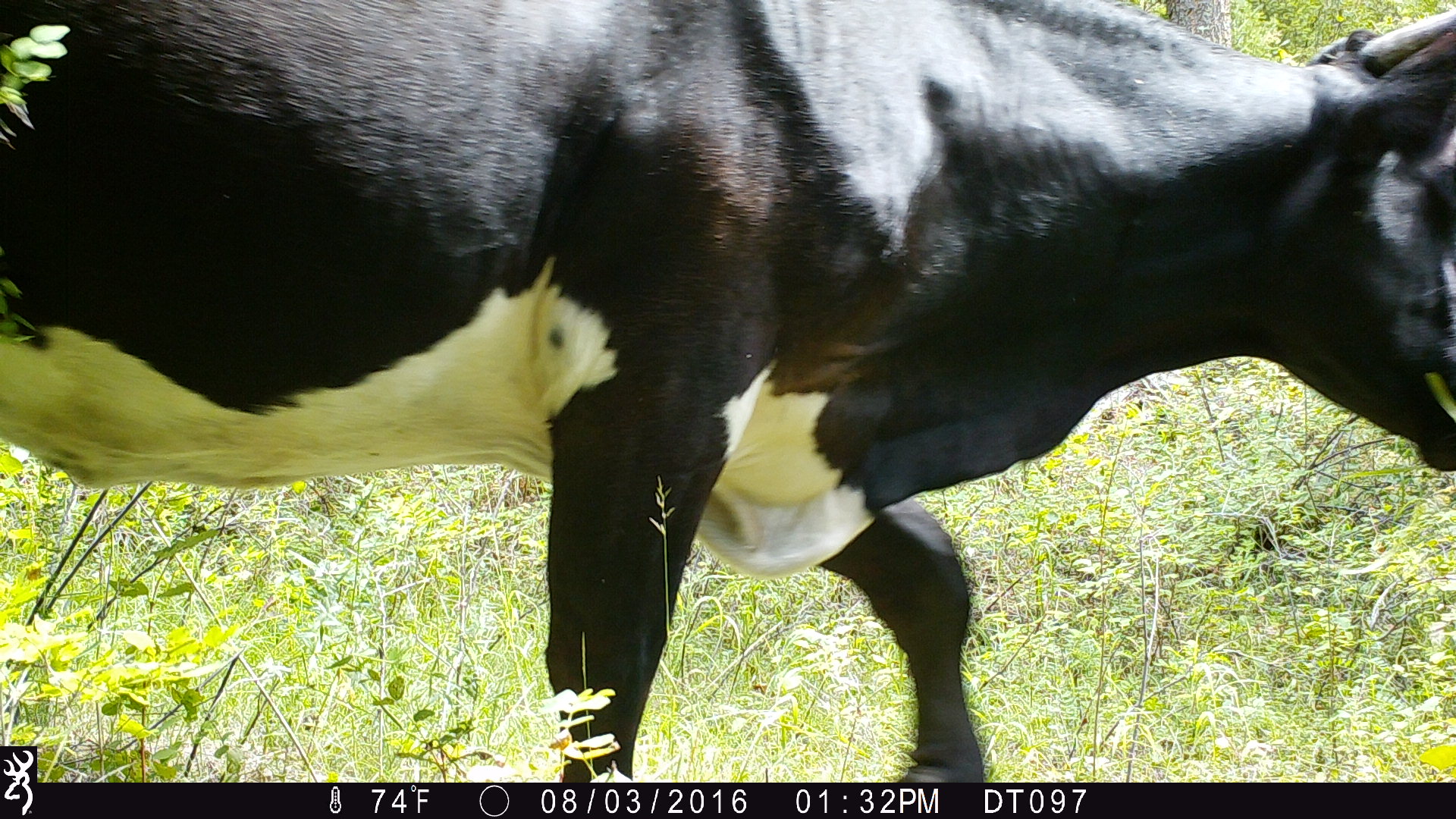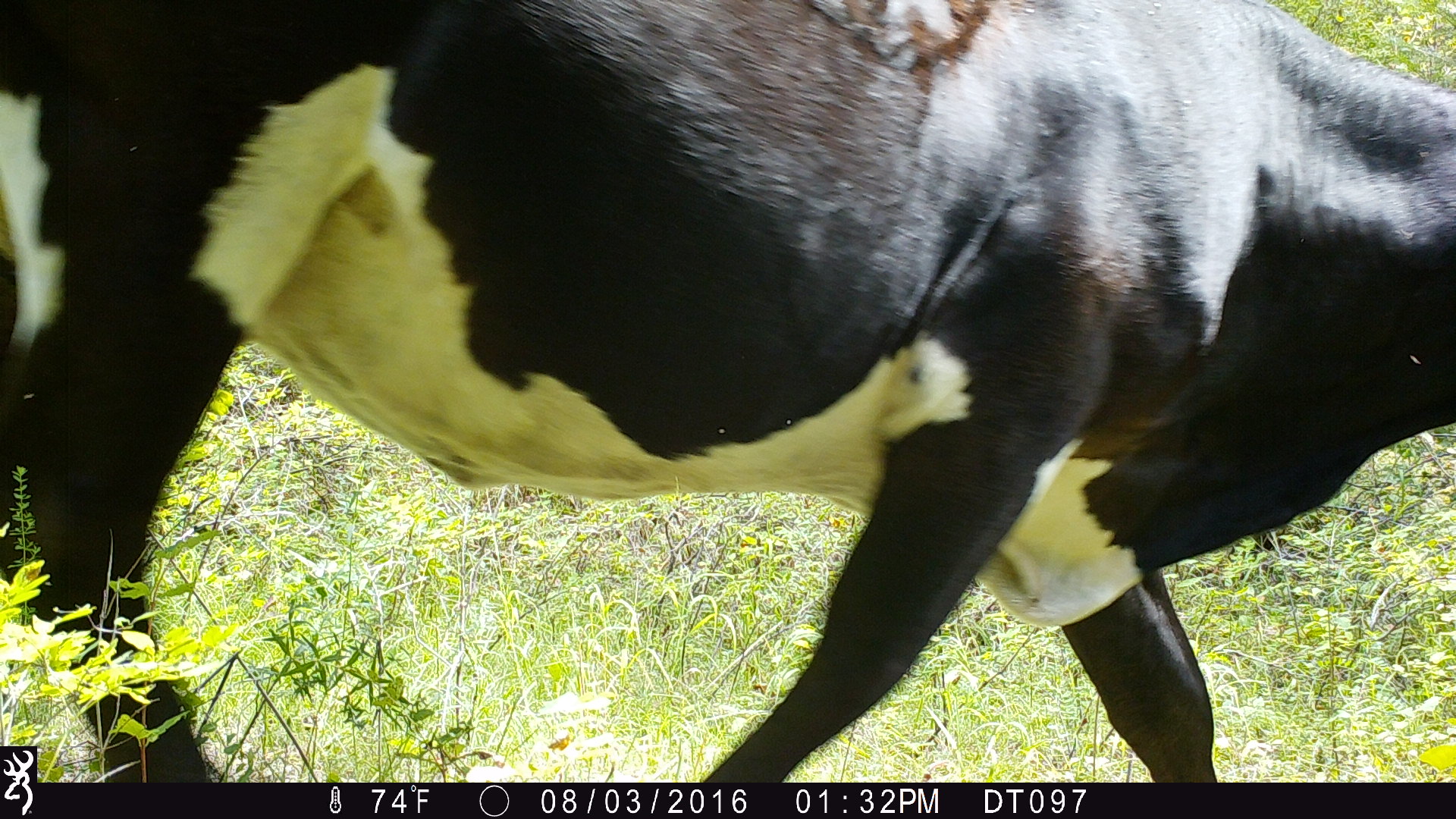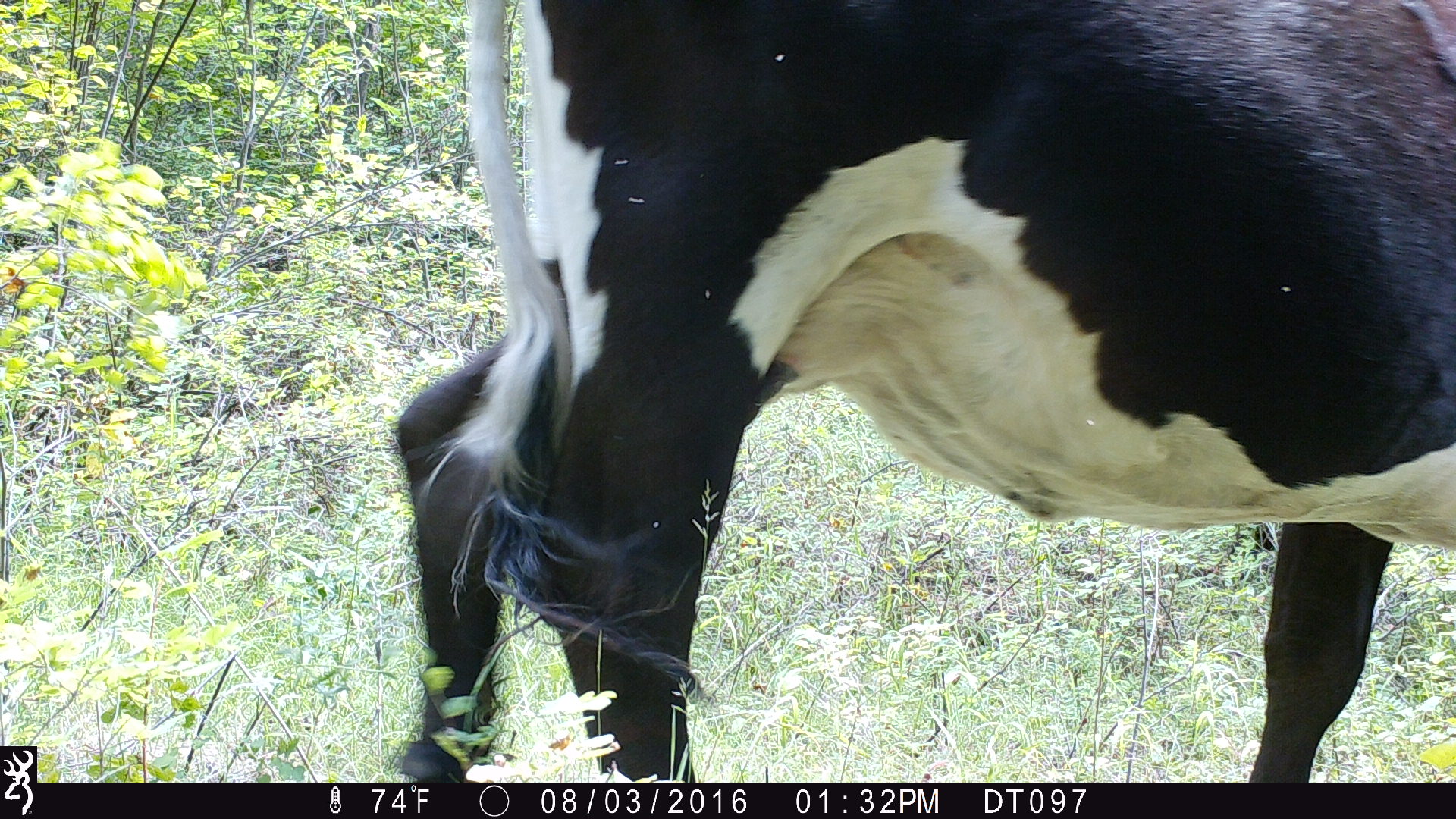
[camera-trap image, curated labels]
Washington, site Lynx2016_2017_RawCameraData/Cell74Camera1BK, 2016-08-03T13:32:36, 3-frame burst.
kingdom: Animalia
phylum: Chordata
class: Mammalia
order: Artiodactyla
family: Bovidae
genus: Bos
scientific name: Bos taurus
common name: domestic cattle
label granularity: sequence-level